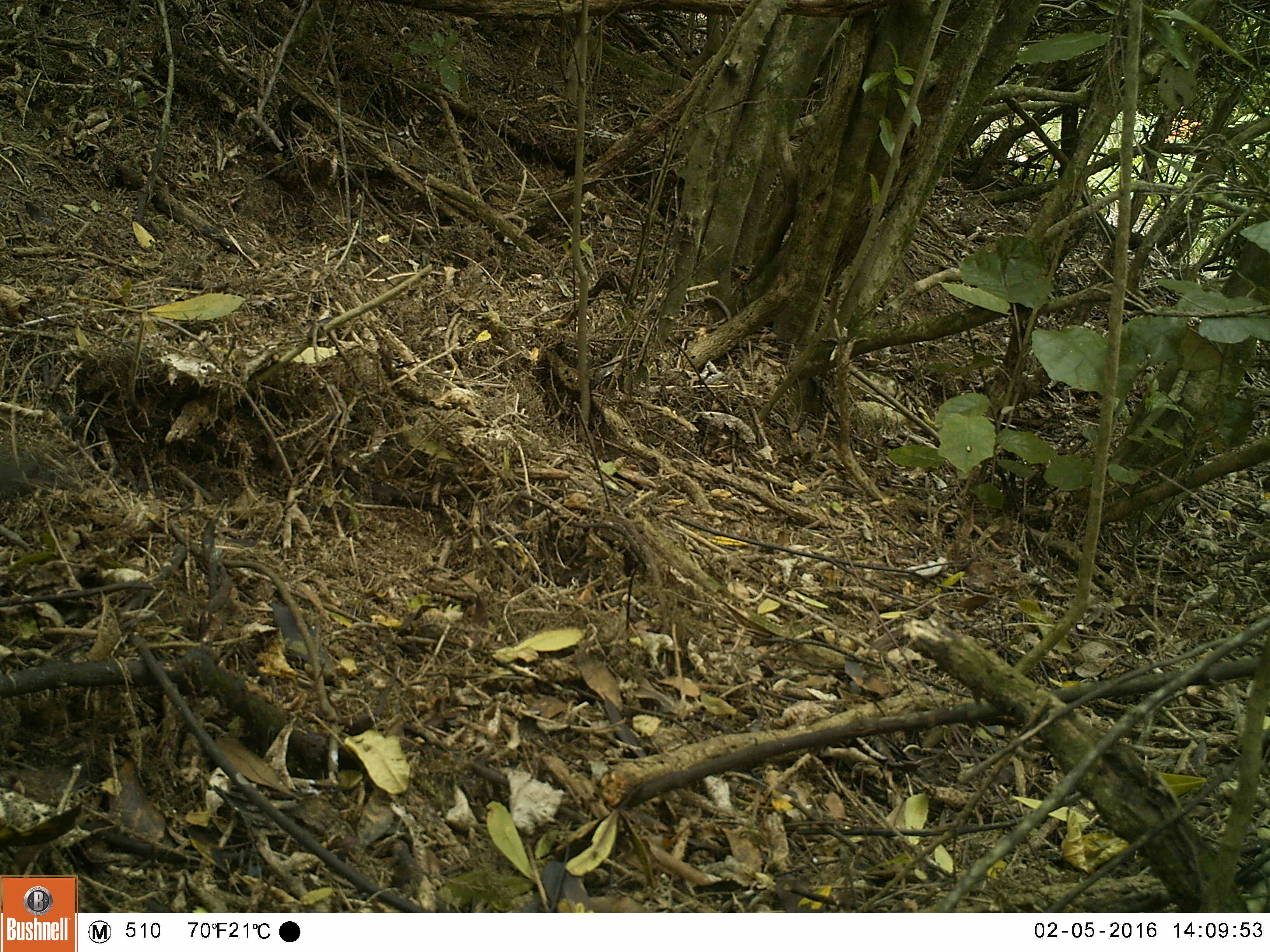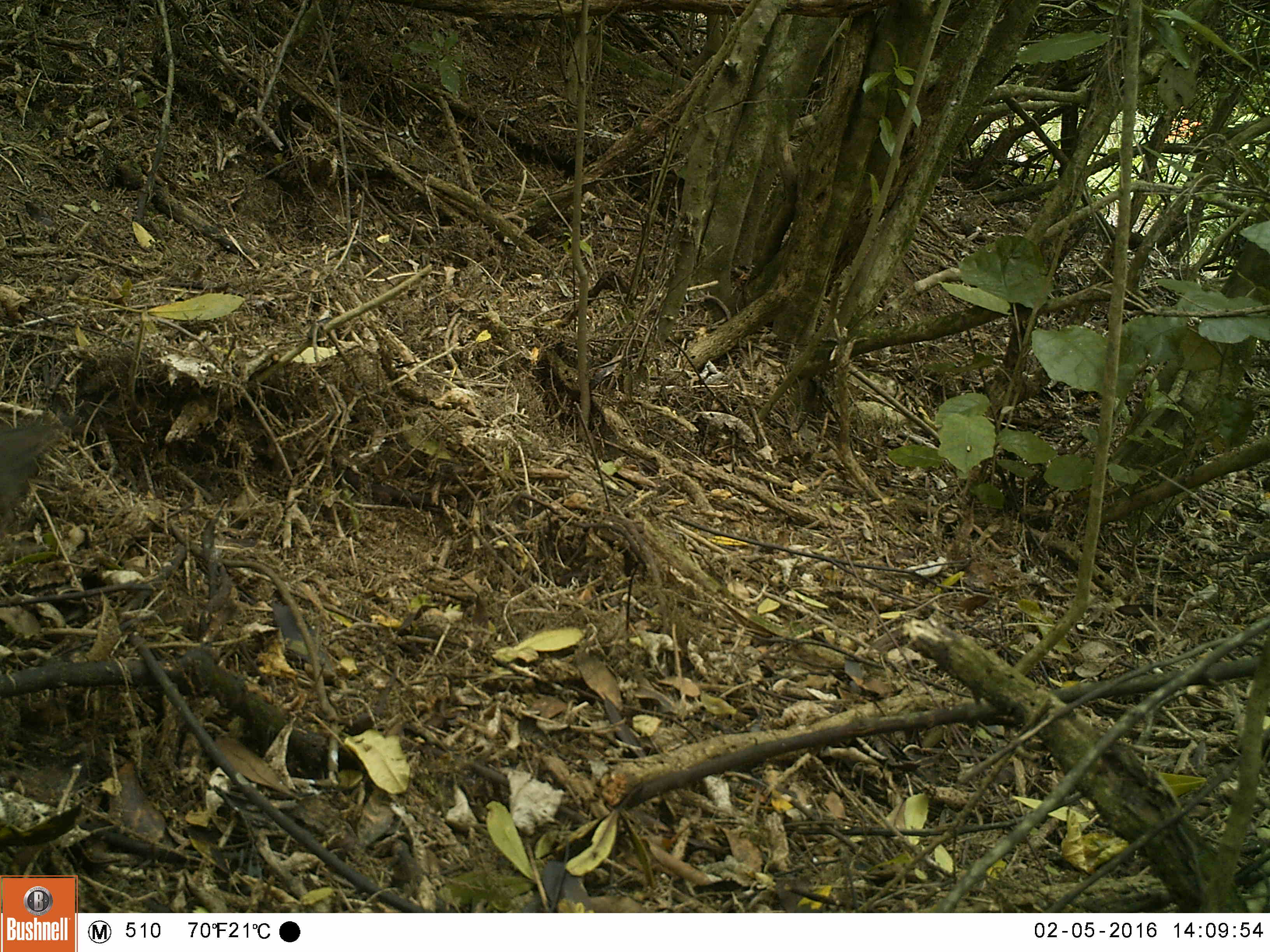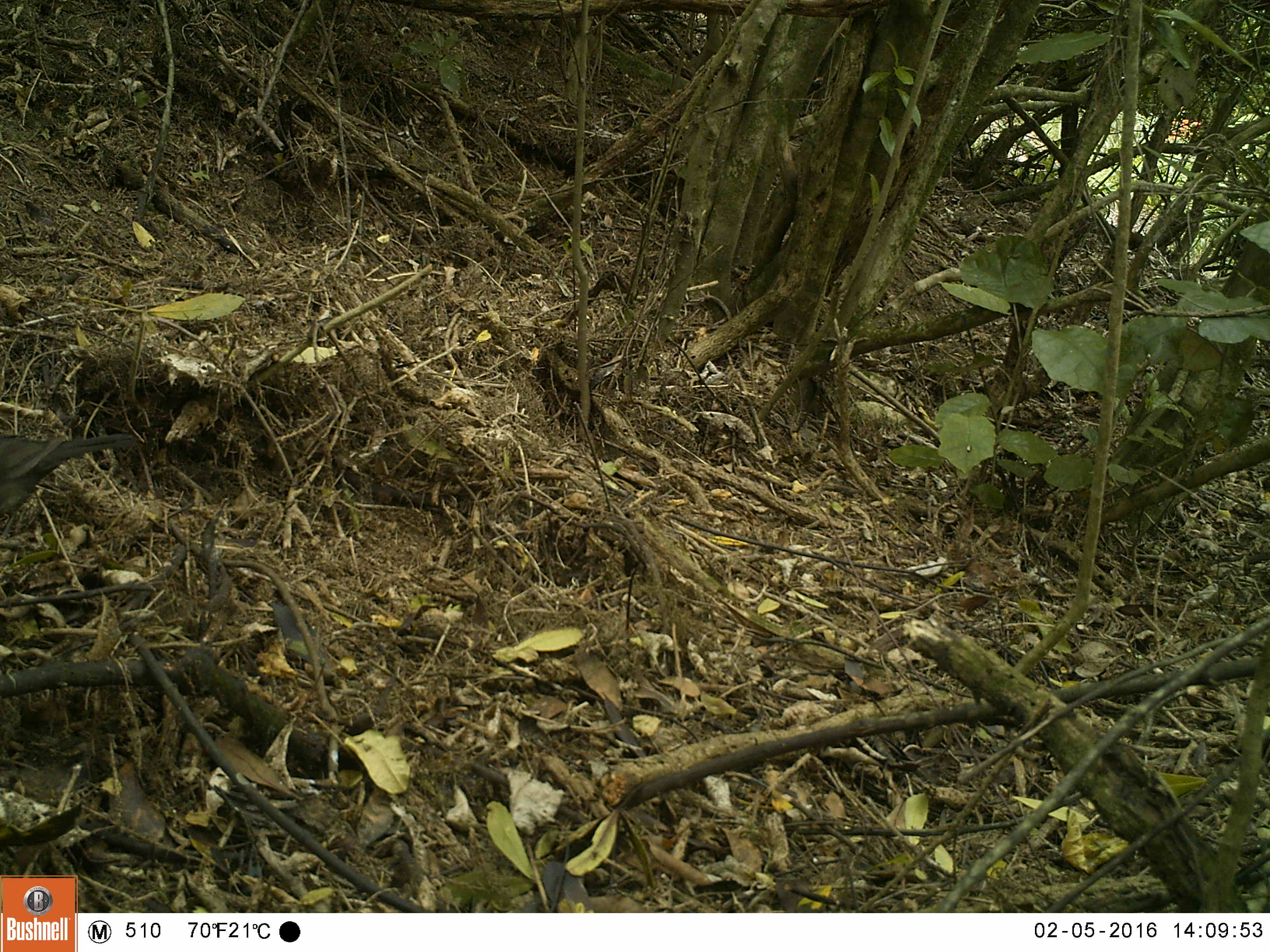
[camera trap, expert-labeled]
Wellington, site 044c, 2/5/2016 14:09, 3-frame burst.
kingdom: Animalia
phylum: Chordata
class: Aves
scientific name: Aves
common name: bird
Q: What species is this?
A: Bird (Aves).